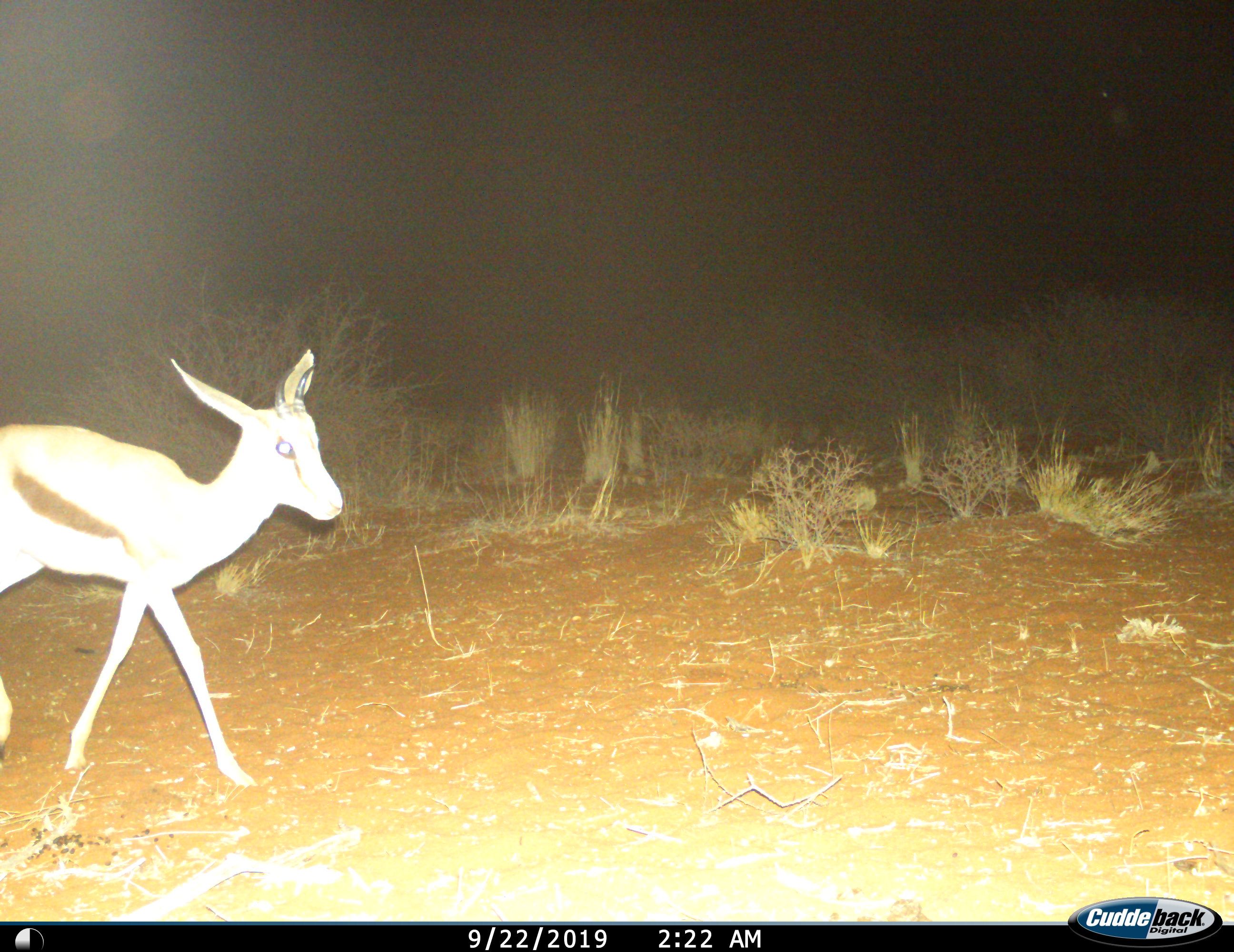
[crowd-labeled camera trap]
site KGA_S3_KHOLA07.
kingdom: Animalia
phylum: Chordata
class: Mammalia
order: Artiodactyla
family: Bovidae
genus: Antidorcas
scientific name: Antidorcas marsupialis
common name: springbok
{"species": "springbok (Antidorcas marsupialis)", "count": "1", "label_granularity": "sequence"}